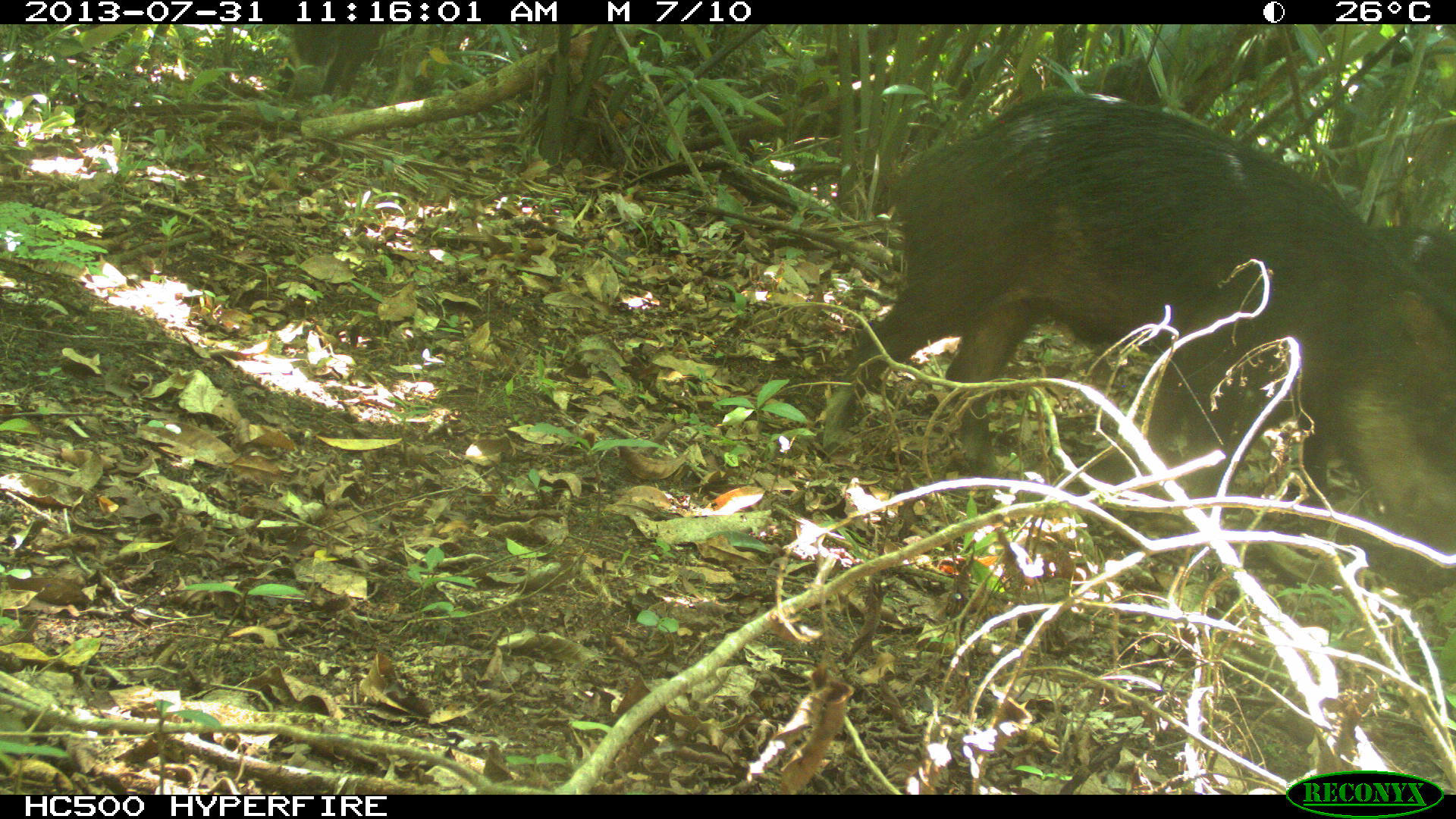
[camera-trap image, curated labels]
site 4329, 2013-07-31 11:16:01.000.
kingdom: Animalia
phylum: Chordata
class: Mammalia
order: Artiodactyla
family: Tayassuidae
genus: Tayassu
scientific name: Tayassu pecari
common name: white-lipped peccary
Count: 2.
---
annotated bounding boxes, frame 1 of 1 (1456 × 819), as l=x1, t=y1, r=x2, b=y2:
tayassu pecari: l=818, t=89, r=1456, b=478; l=1292, t=219, r=1455, b=590; l=292, t=25, r=391, b=99